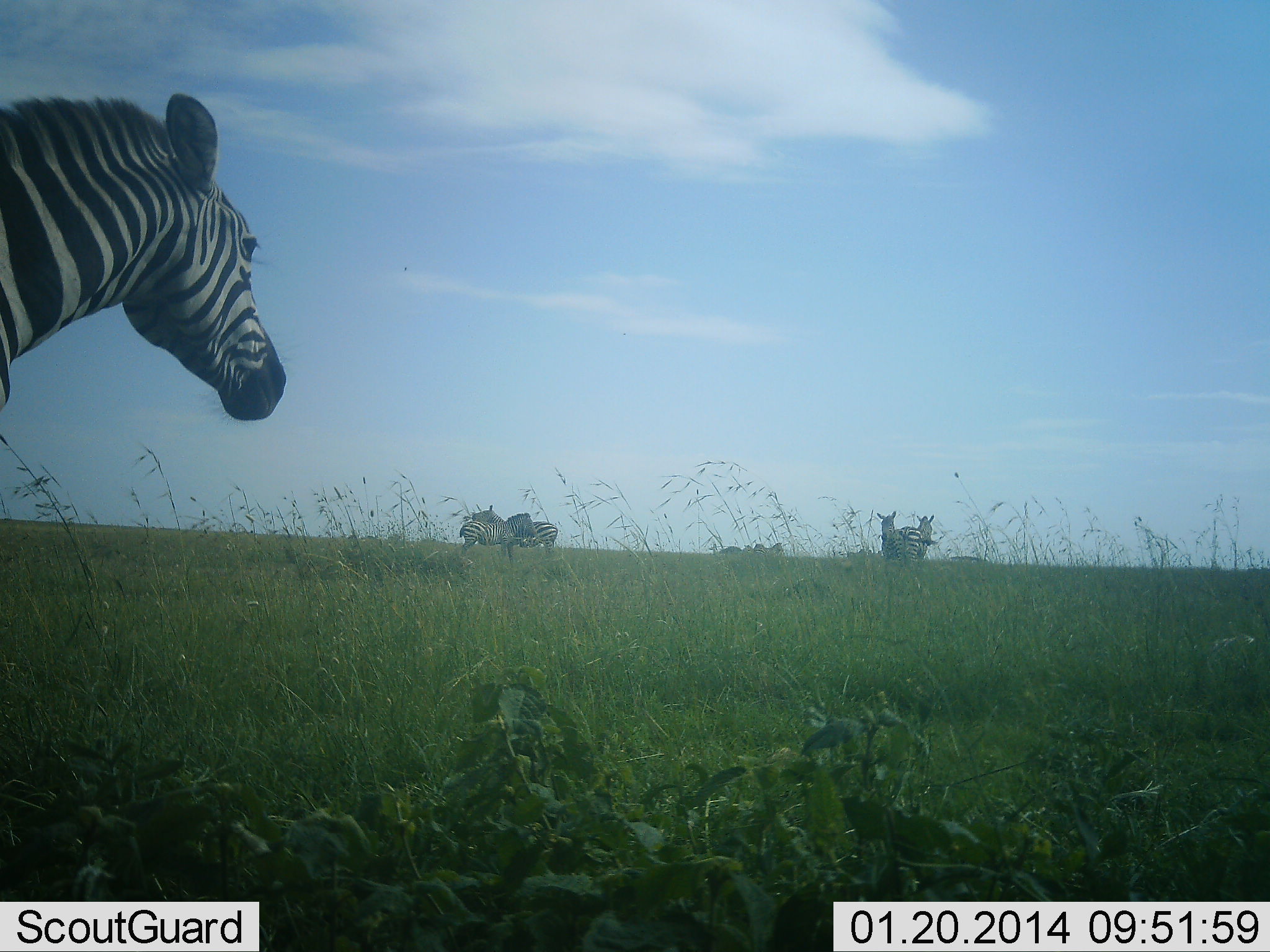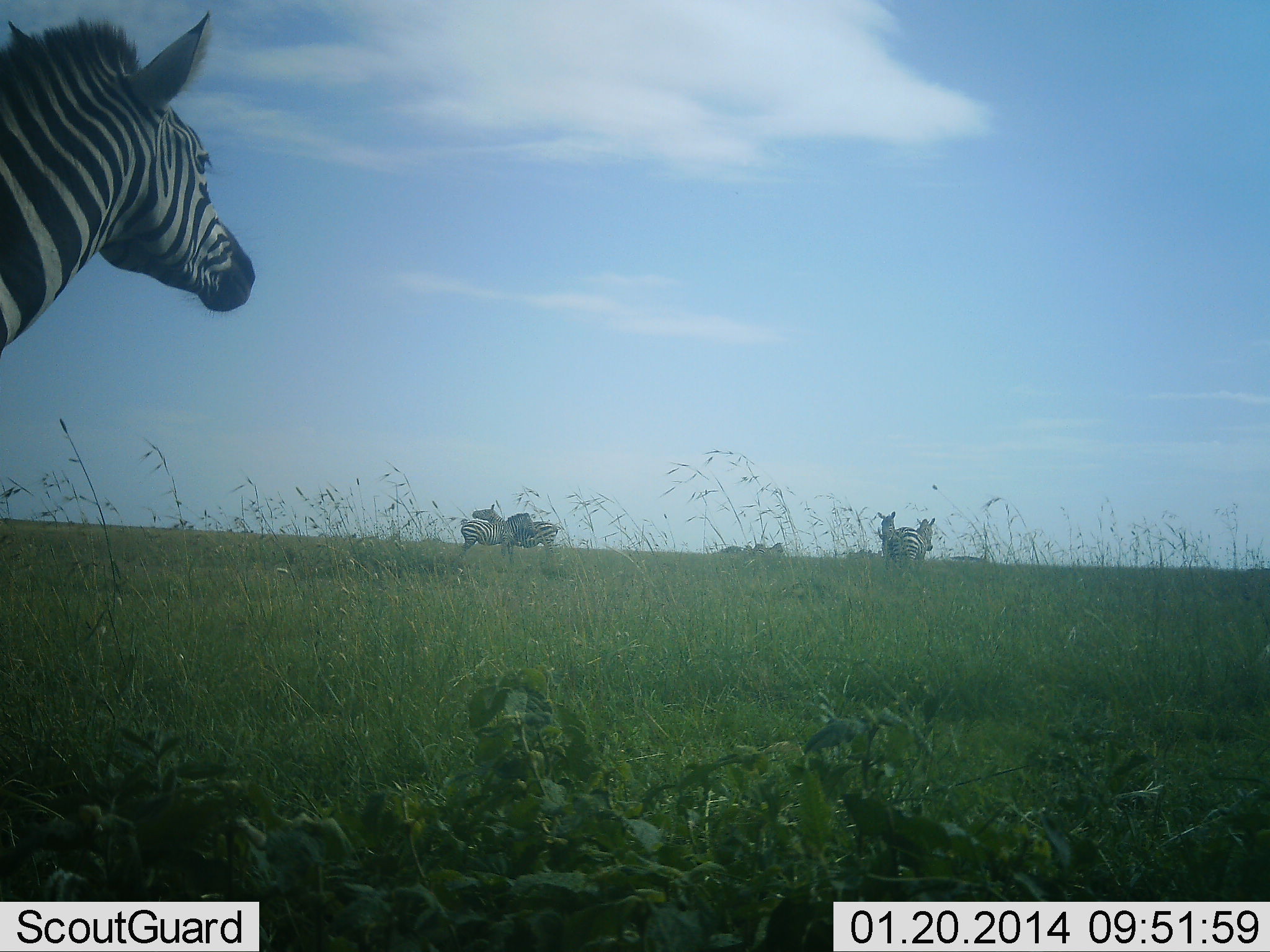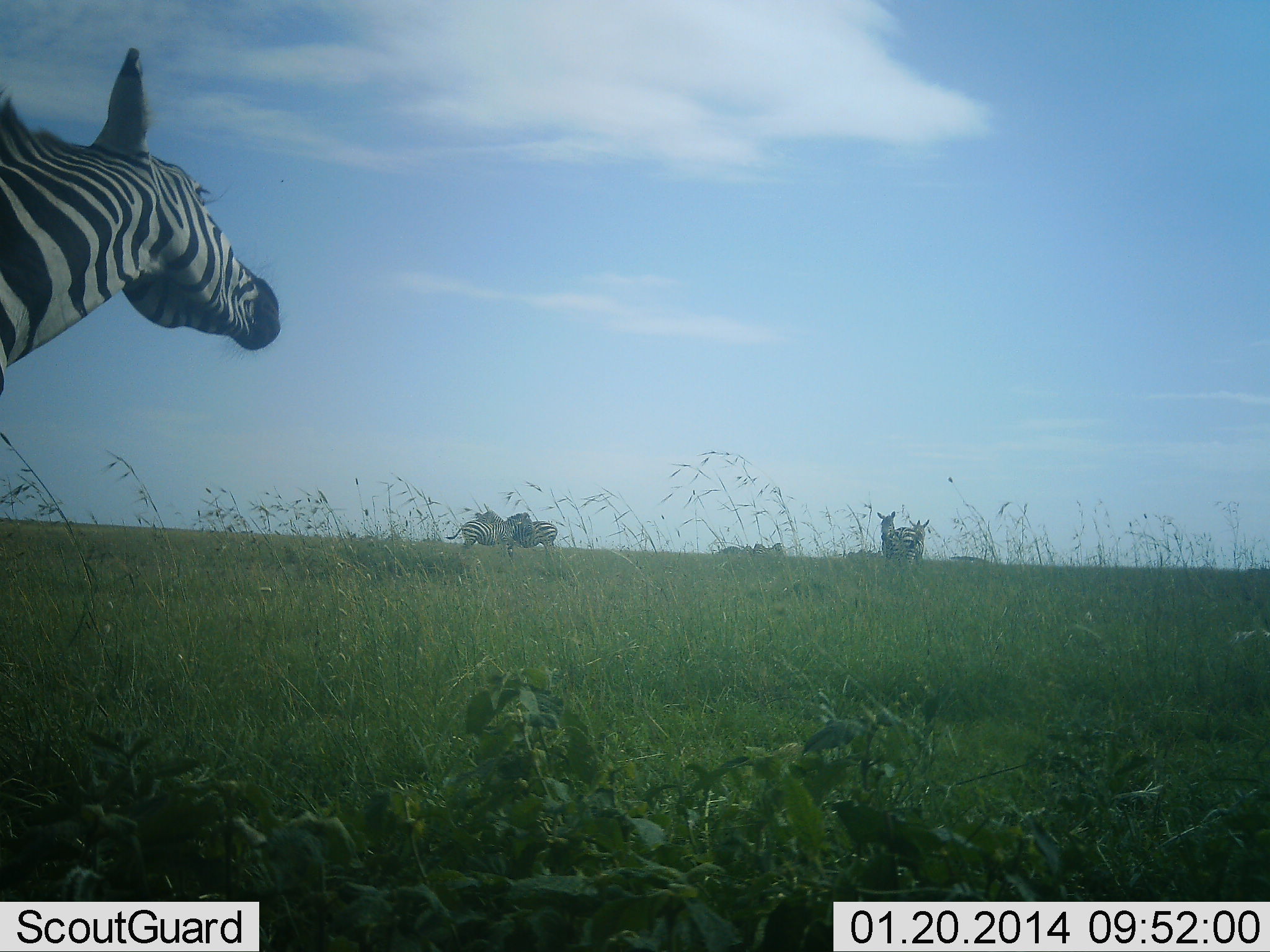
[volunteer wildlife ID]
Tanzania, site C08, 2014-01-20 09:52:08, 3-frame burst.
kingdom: Animalia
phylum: Chordata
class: Mammalia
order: Perissodactyla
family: Equidae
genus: Equus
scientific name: Equus quagga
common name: plains zebra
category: zebra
Zebra (plains zebra) (Equus quagga), count 5. Behavior (volunteer vote fractions): standing 100%, resting 10%, moving 10%, interacting 10%. Young present (vote fraction): 0%. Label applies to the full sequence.